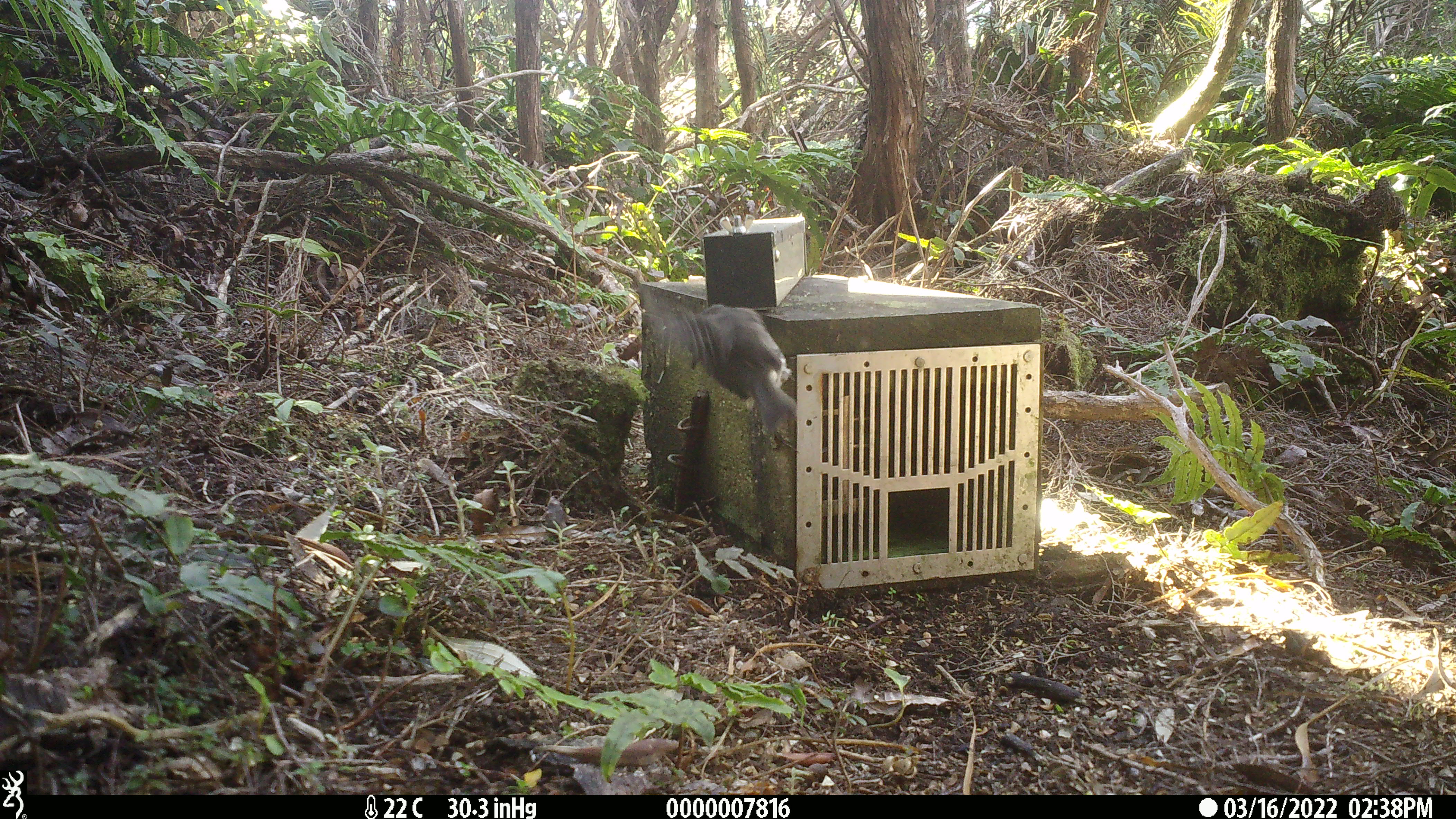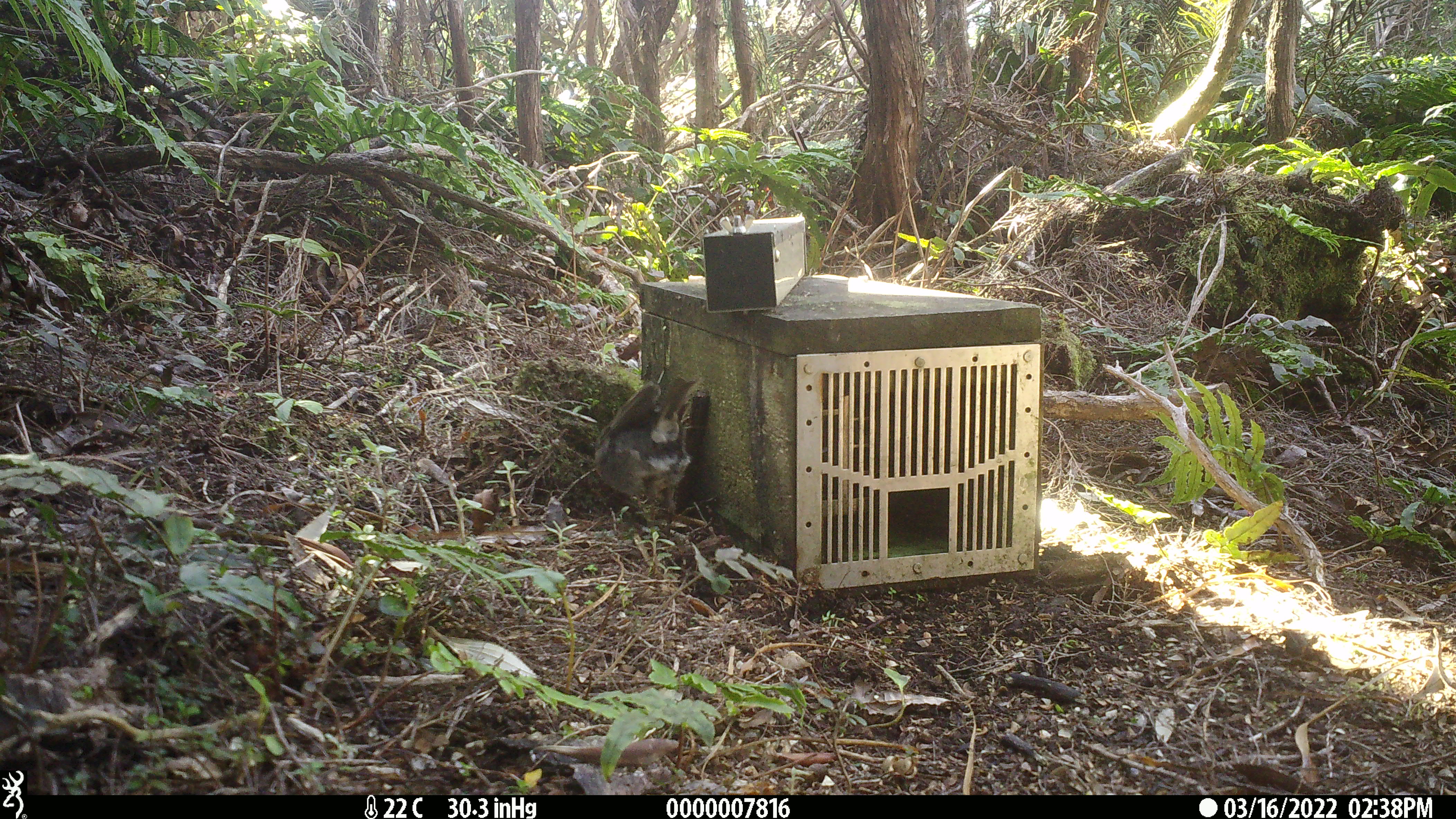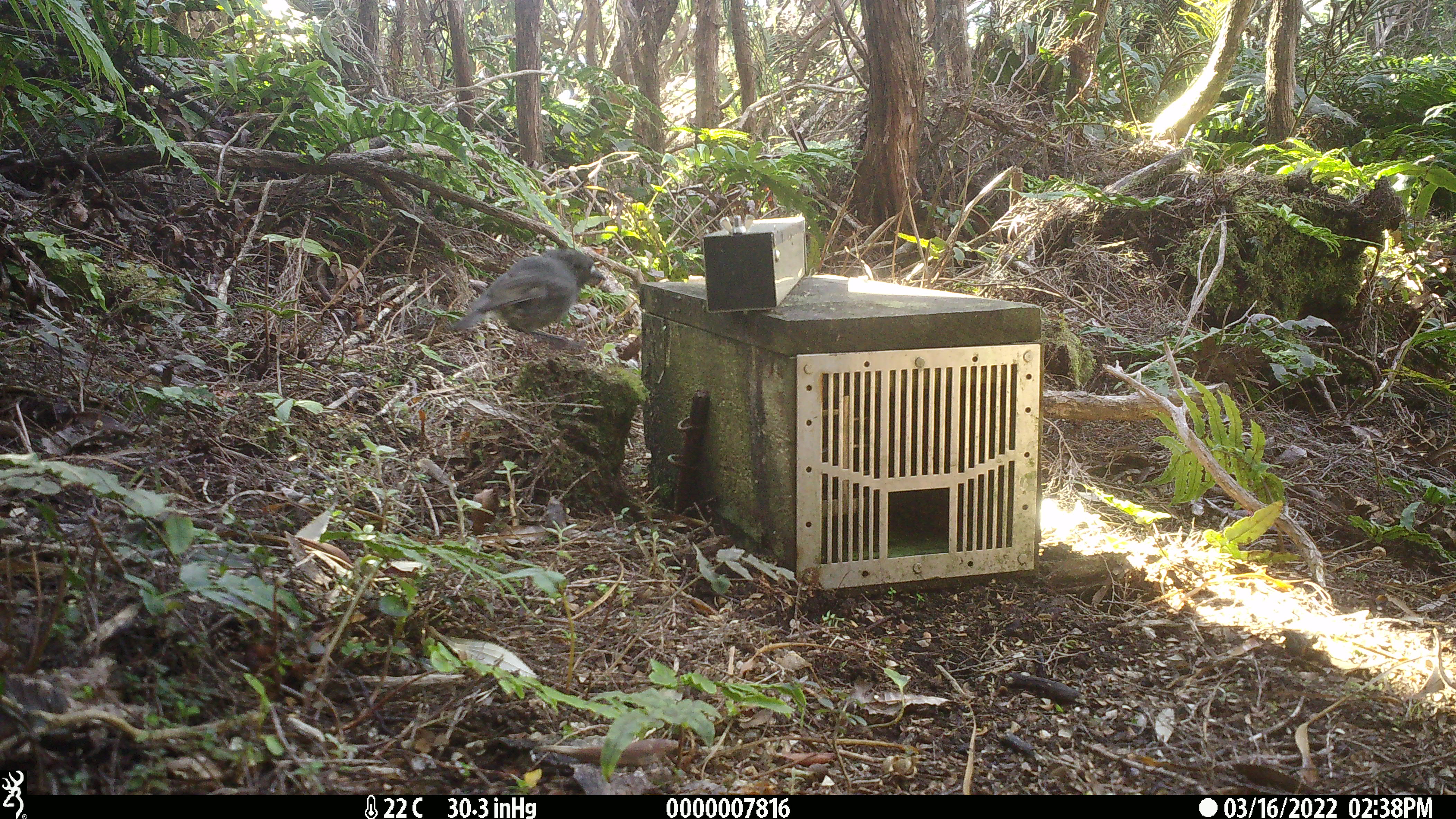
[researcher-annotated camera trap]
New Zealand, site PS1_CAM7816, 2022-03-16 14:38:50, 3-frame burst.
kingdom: Animalia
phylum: Chordata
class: Aves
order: Passeriformes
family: Petroicidae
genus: Petroica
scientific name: Petroica australis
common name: new zealand robin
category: robin